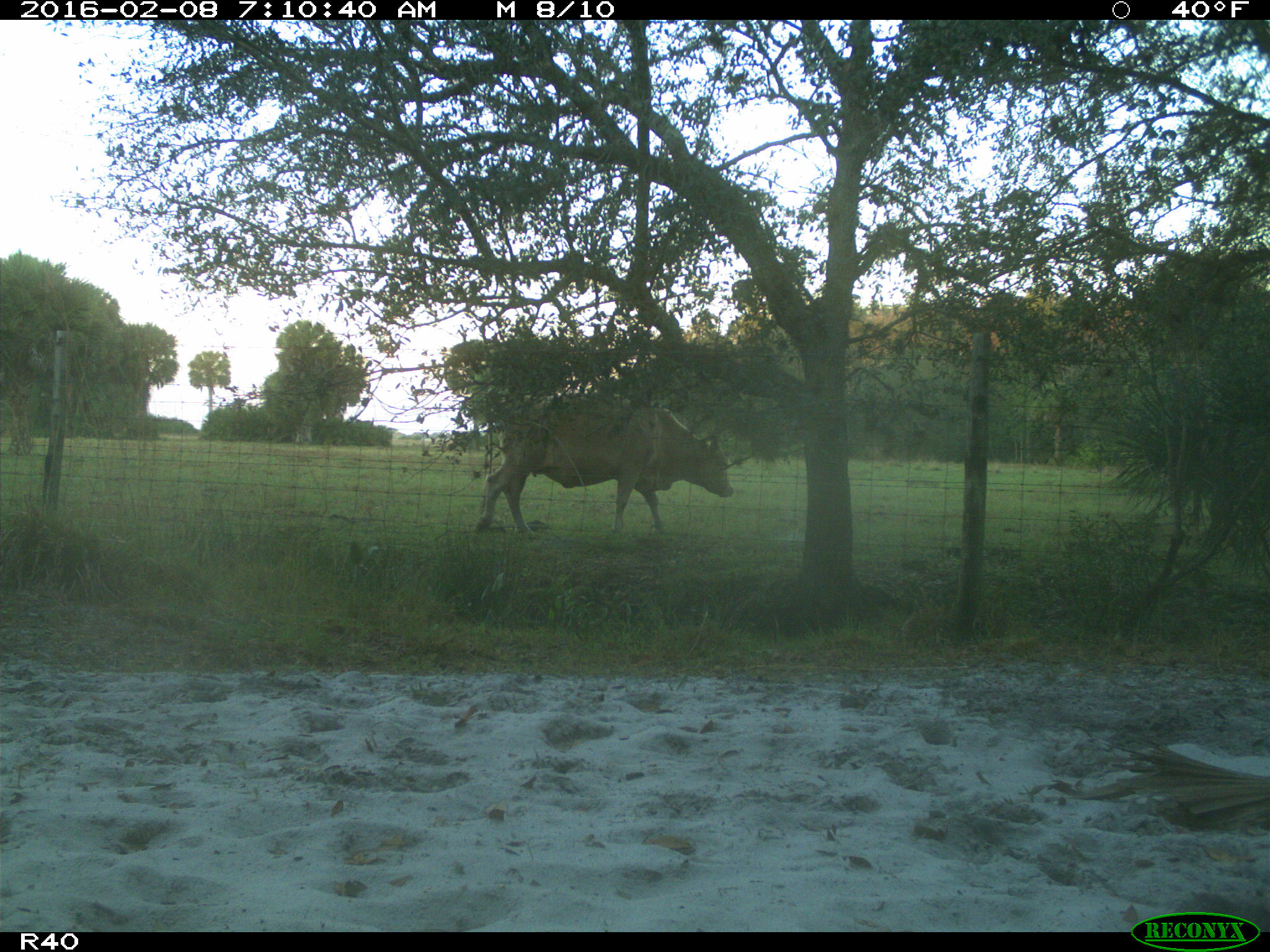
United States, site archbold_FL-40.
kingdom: Animalia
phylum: Chordata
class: Mammalia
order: Artiodactyla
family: Bovidae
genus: Bos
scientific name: Bos taurus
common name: domestic cow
Bos taurus (domestic cow).